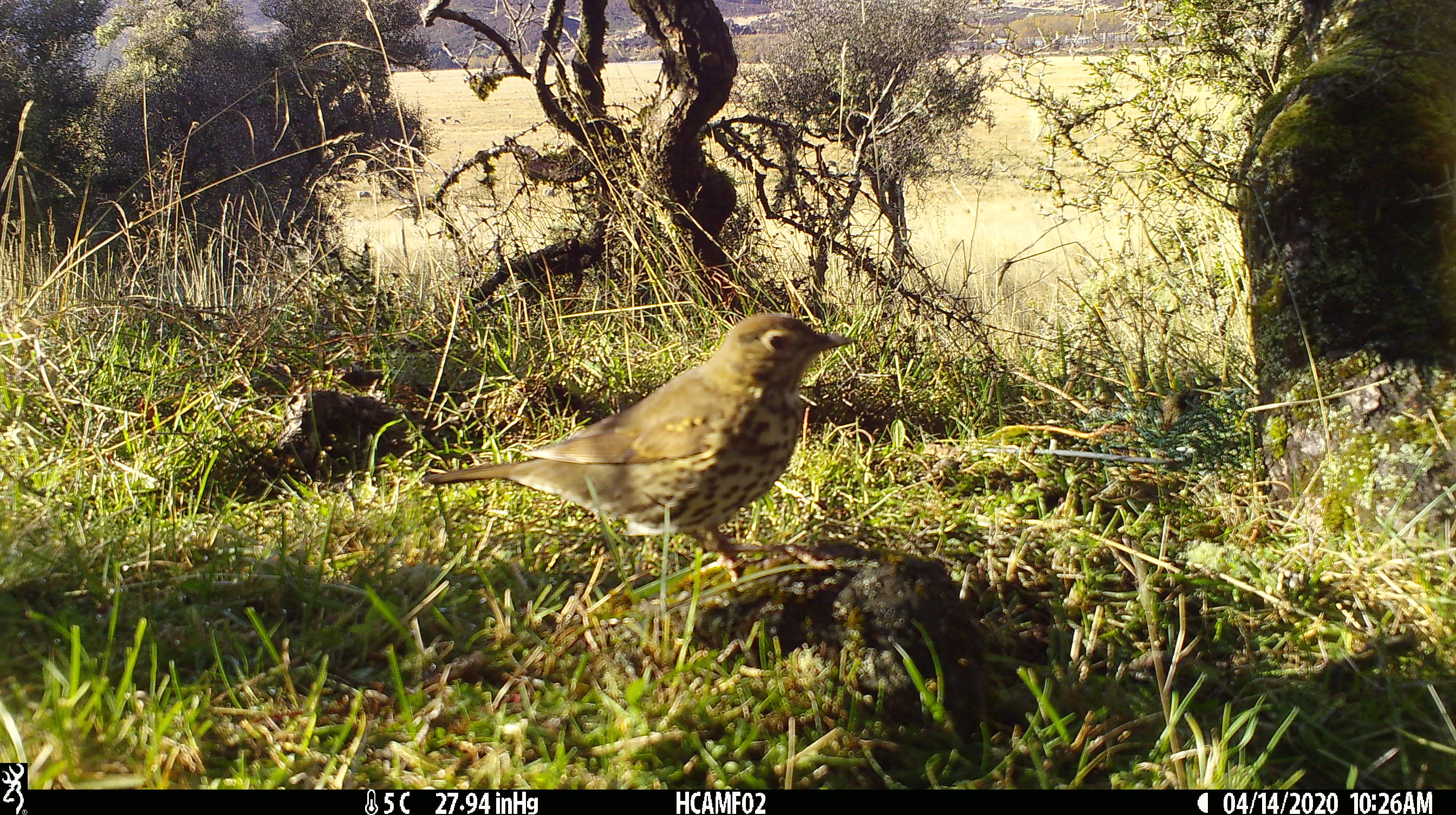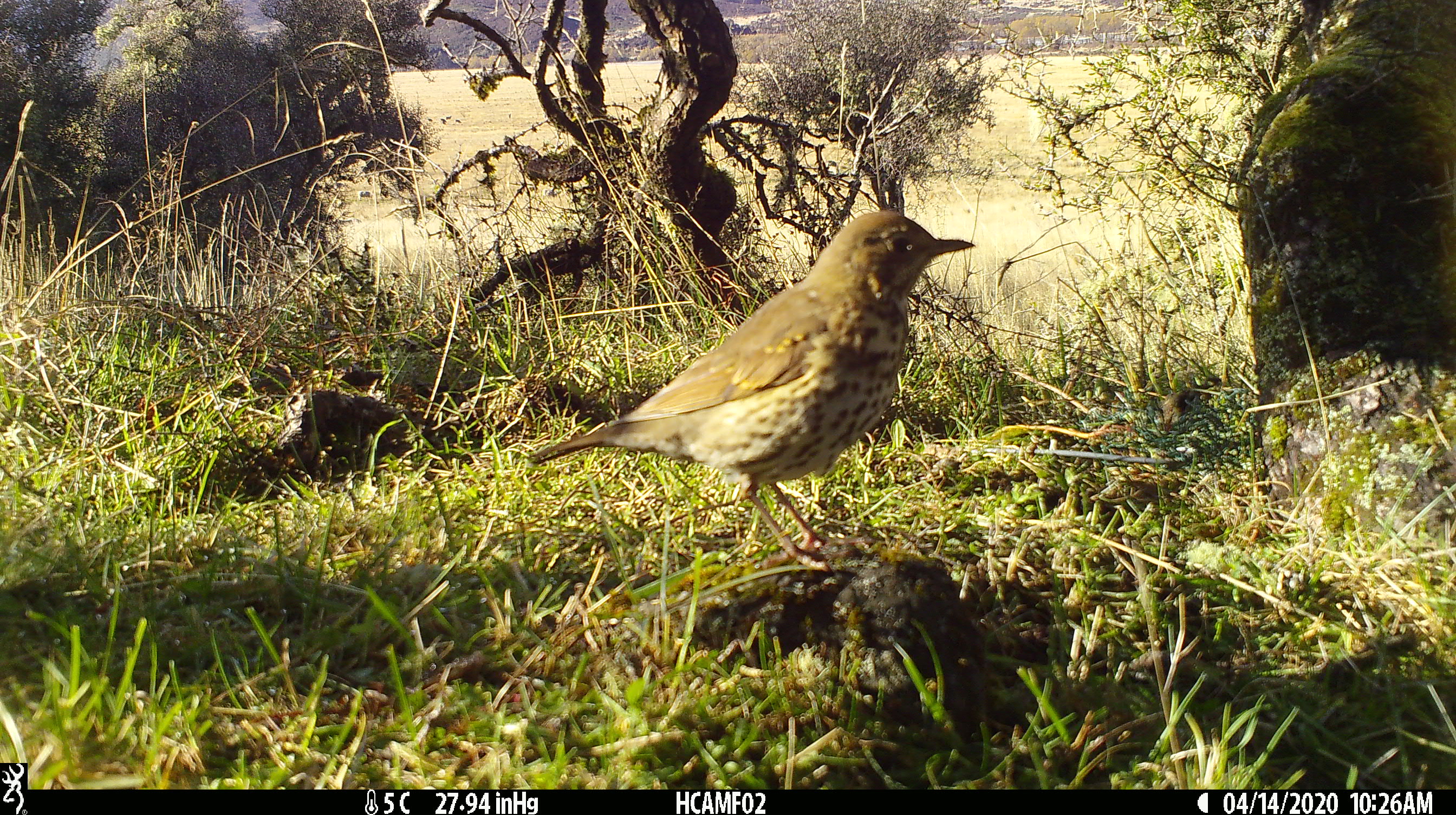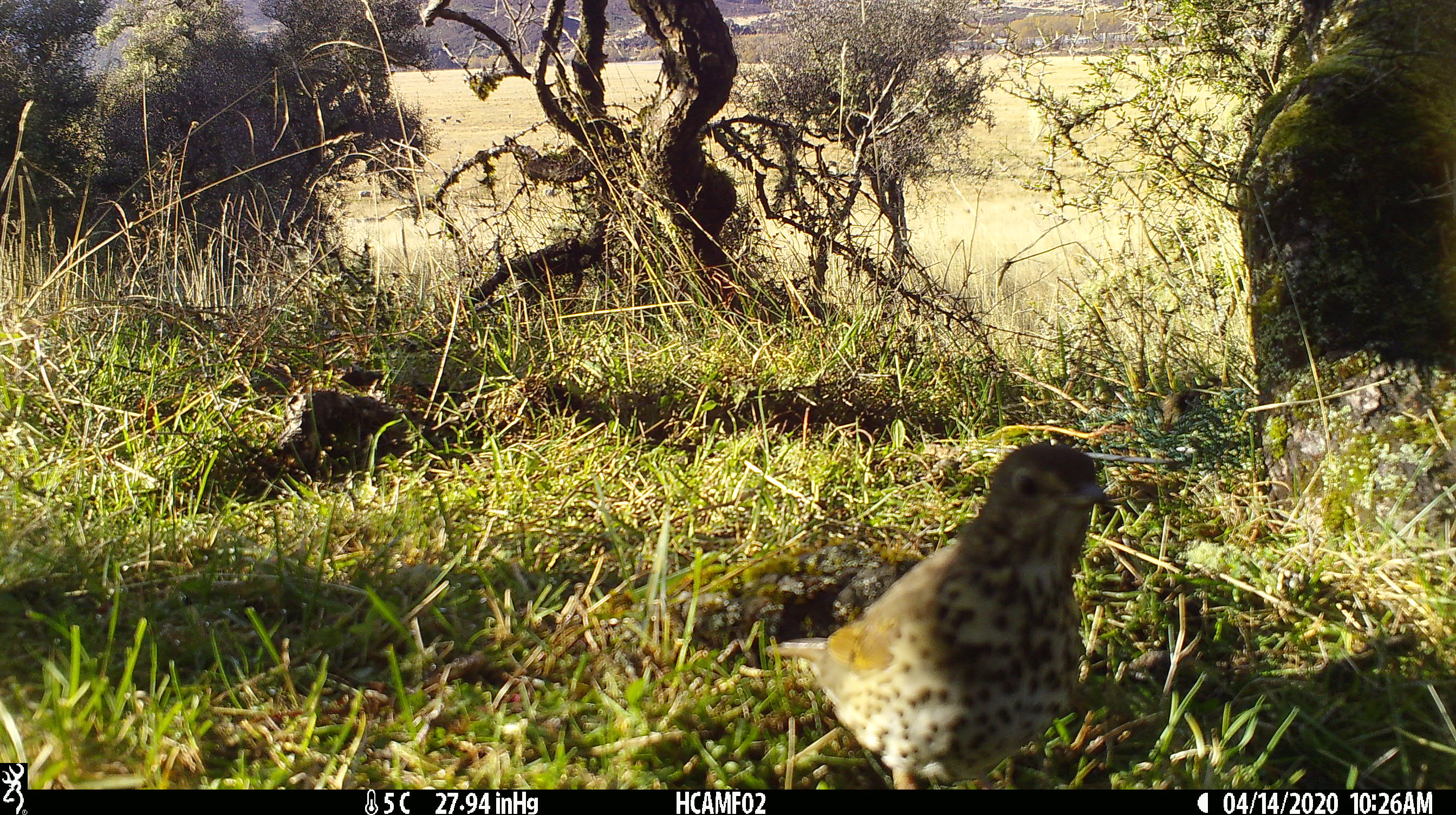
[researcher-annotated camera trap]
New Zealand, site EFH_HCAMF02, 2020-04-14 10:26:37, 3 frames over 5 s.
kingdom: Animalia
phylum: Chordata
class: Aves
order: Passeriformes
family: Turdidae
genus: Turdus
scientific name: Turdus philomelos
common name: song thrush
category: thrush